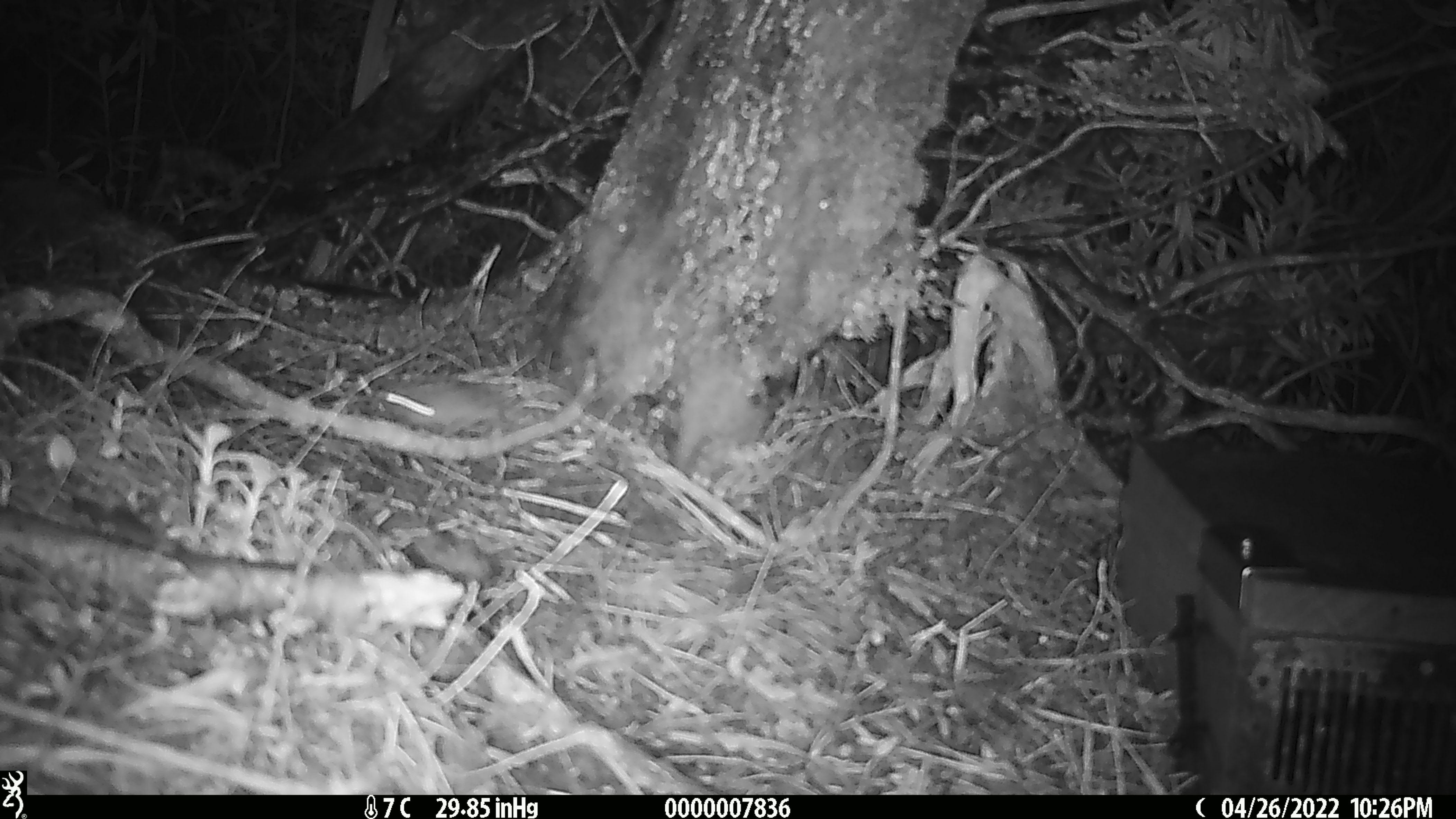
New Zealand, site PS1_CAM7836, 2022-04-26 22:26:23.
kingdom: Animalia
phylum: Chordata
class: Mammalia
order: Rodentia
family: Muridae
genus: Mus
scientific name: Mus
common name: mouse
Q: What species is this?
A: Mouse (Mus).